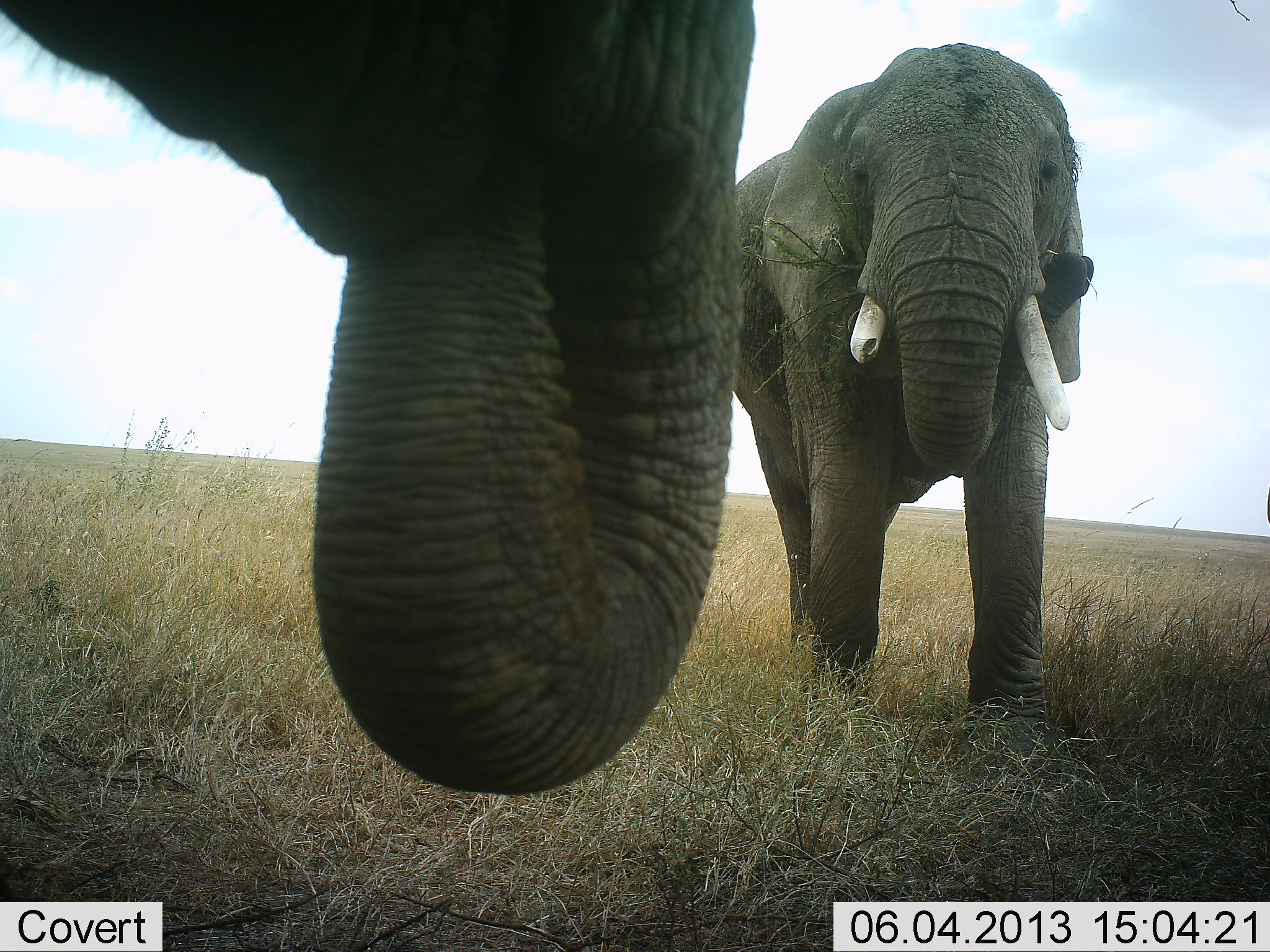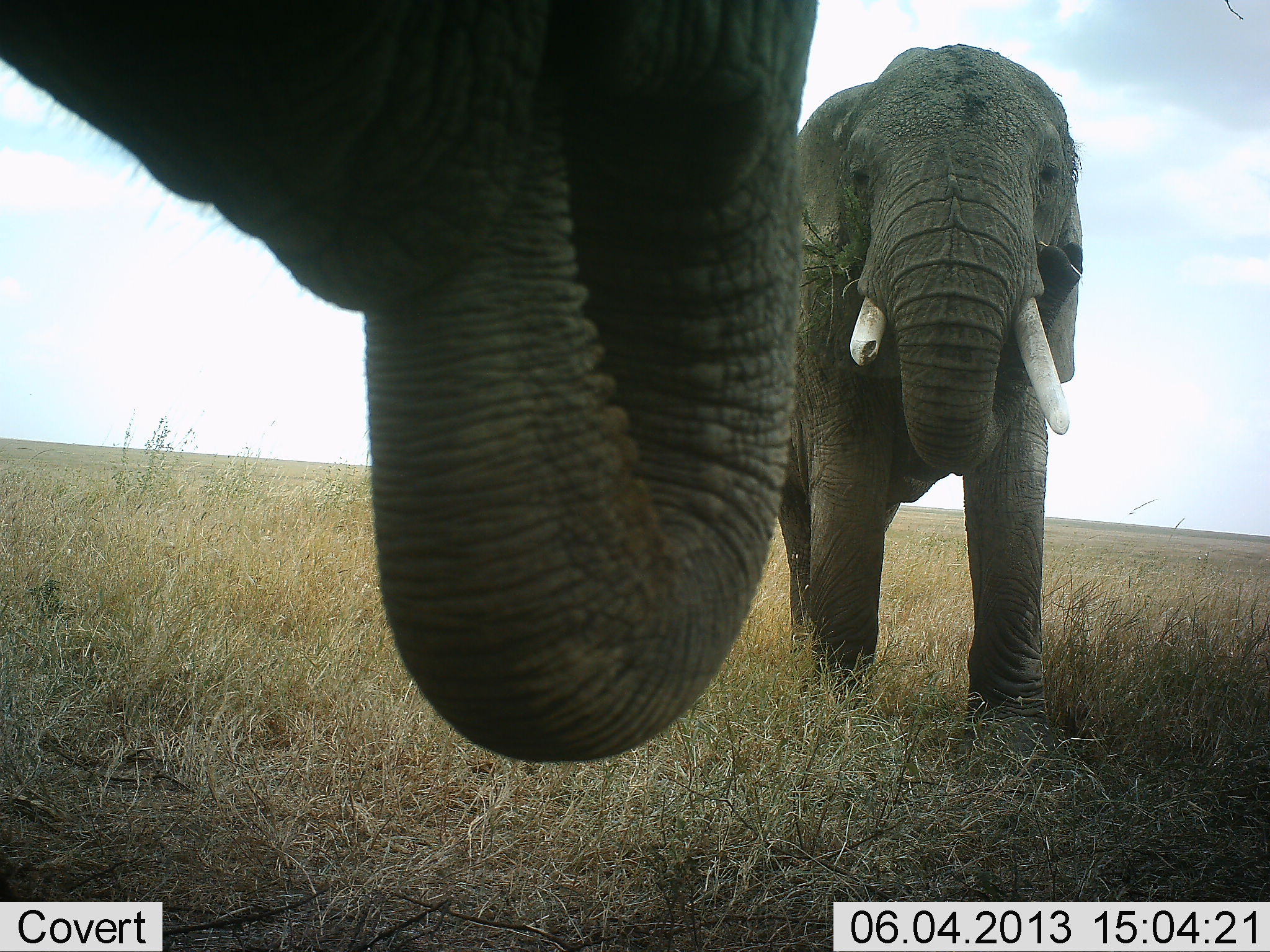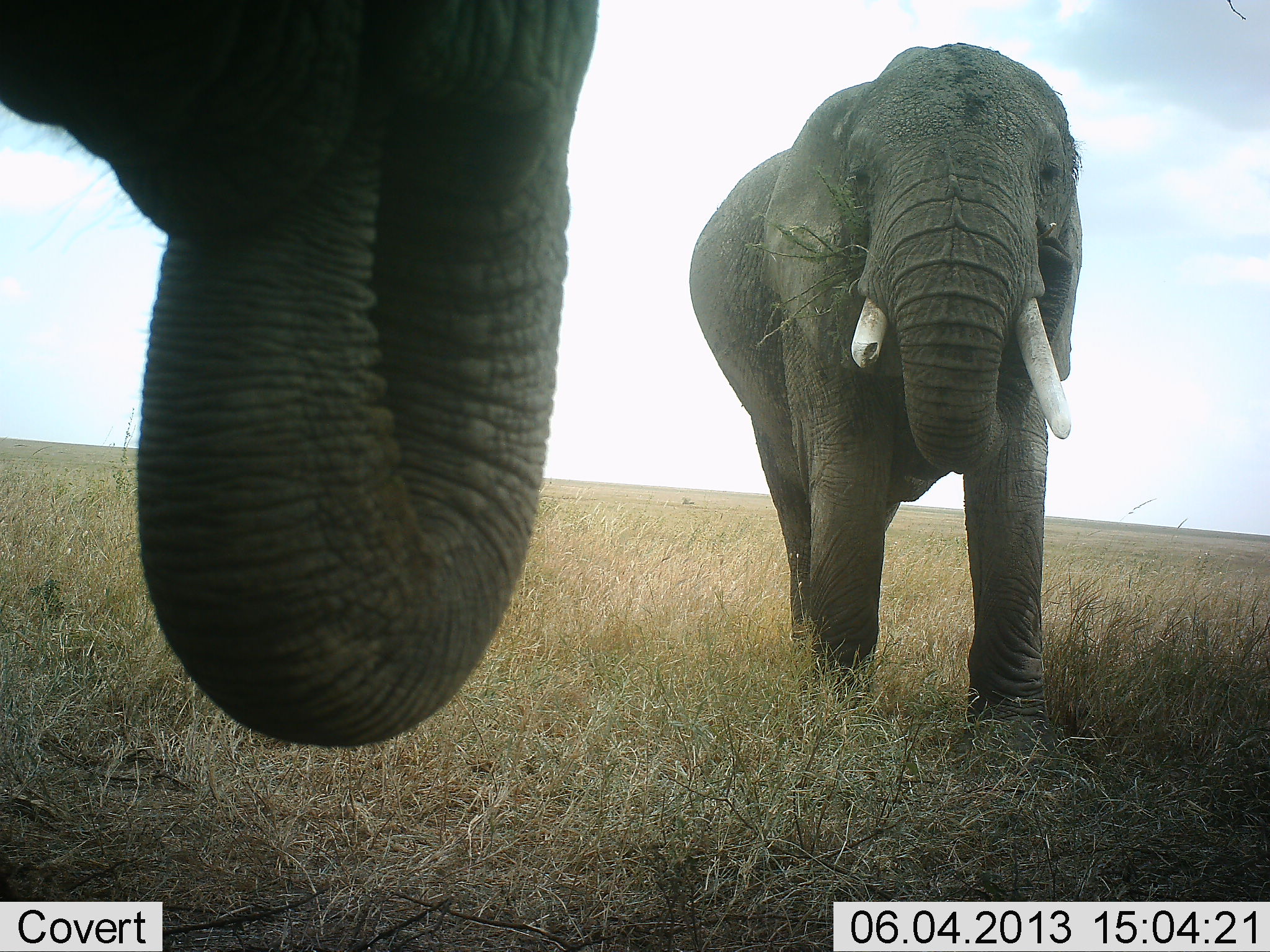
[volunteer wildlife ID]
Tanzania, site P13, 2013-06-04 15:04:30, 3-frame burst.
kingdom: Animalia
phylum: Chordata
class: Mammalia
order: Proboscidea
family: Elephantidae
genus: Loxodonta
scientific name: Loxodonta africana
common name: african bush elephant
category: elephant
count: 2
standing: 34%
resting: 0%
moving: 9%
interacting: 6%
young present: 0%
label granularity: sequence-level